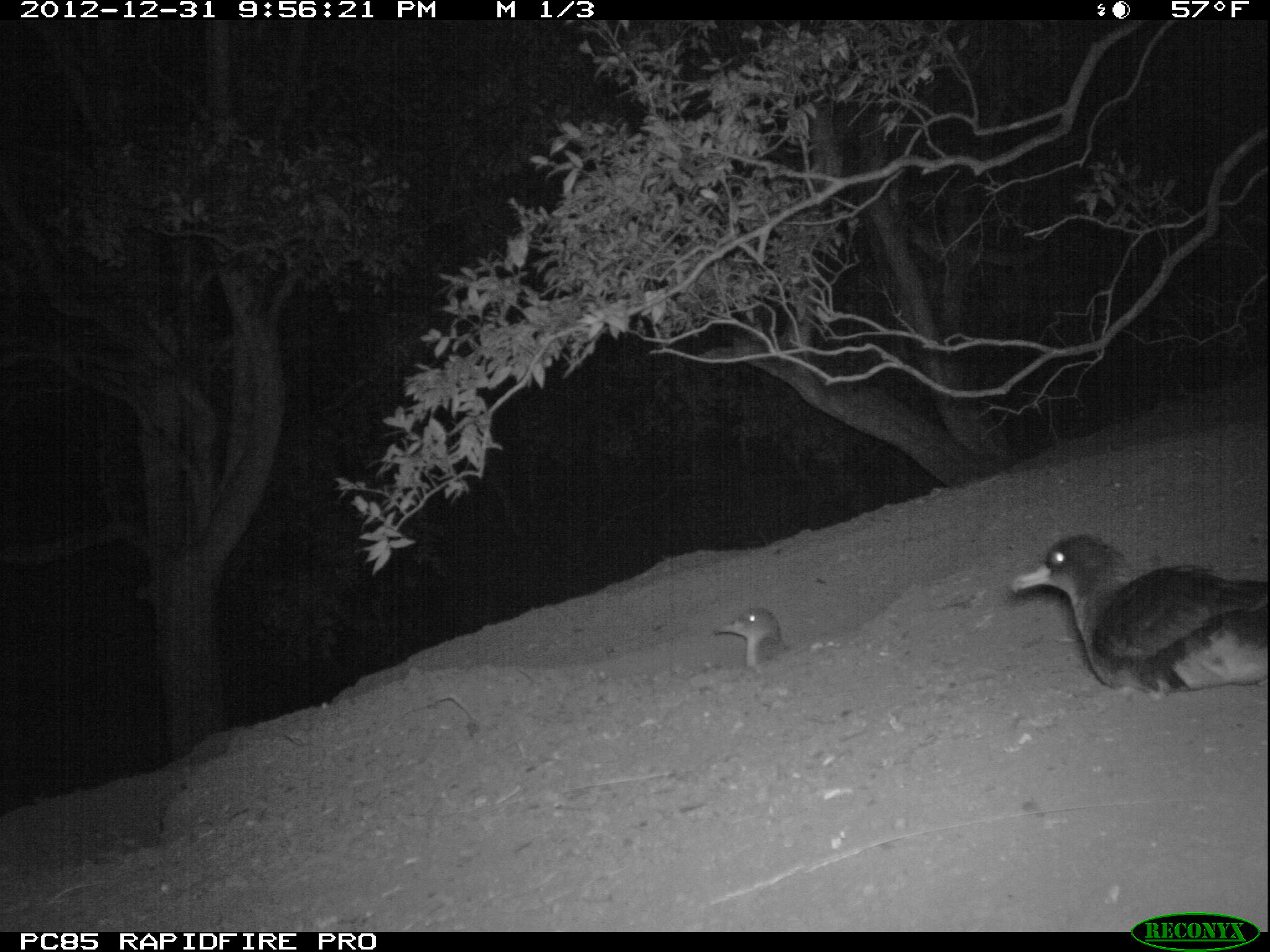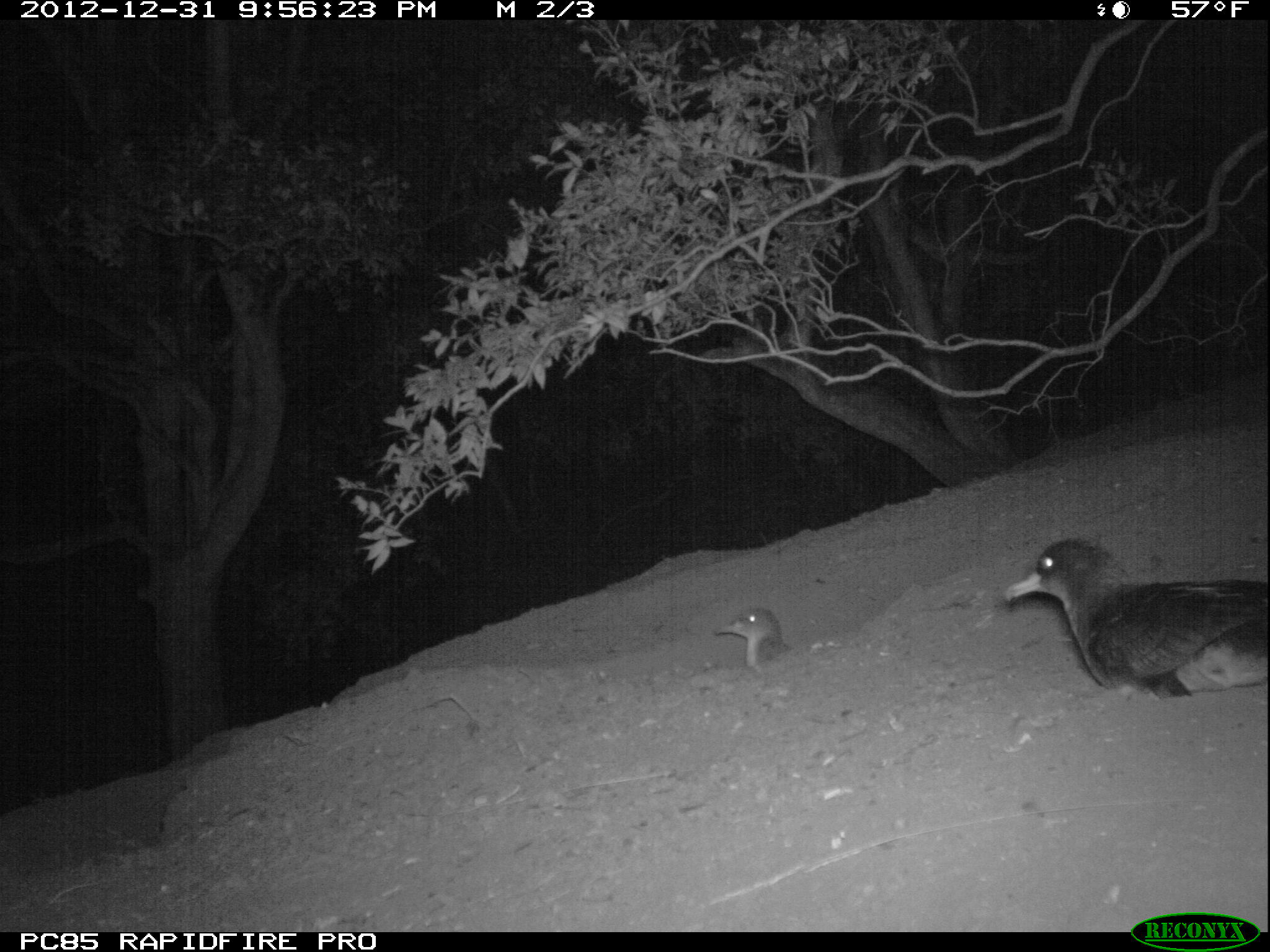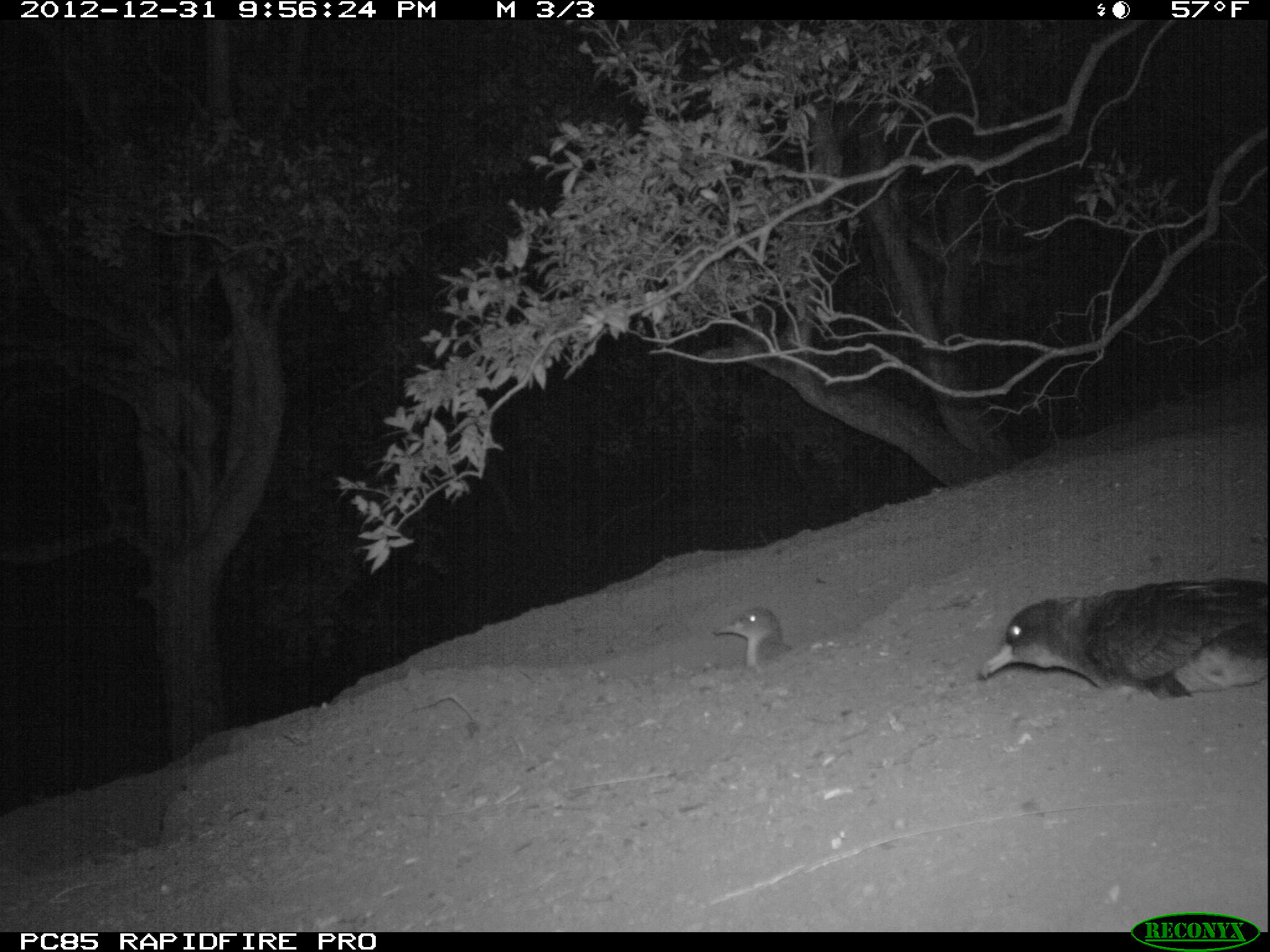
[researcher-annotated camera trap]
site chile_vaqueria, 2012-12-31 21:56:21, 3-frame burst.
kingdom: Animalia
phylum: Chordata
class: Aves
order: Procellariiformes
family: Procellariidae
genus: Calonectris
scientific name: Calonectris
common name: shearwater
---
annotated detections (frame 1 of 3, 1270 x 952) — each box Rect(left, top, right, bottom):
shearwater: Rect(1006, 530, 1270, 702); Rect(714, 605, 783, 670)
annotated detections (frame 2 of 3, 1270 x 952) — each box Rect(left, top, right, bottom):
shearwater: Rect(996, 534, 1269, 703); Rect(716, 606, 786, 671)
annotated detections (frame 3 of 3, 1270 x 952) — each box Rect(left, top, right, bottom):
shearwater: Rect(976, 576, 1270, 703); Rect(712, 606, 785, 671)